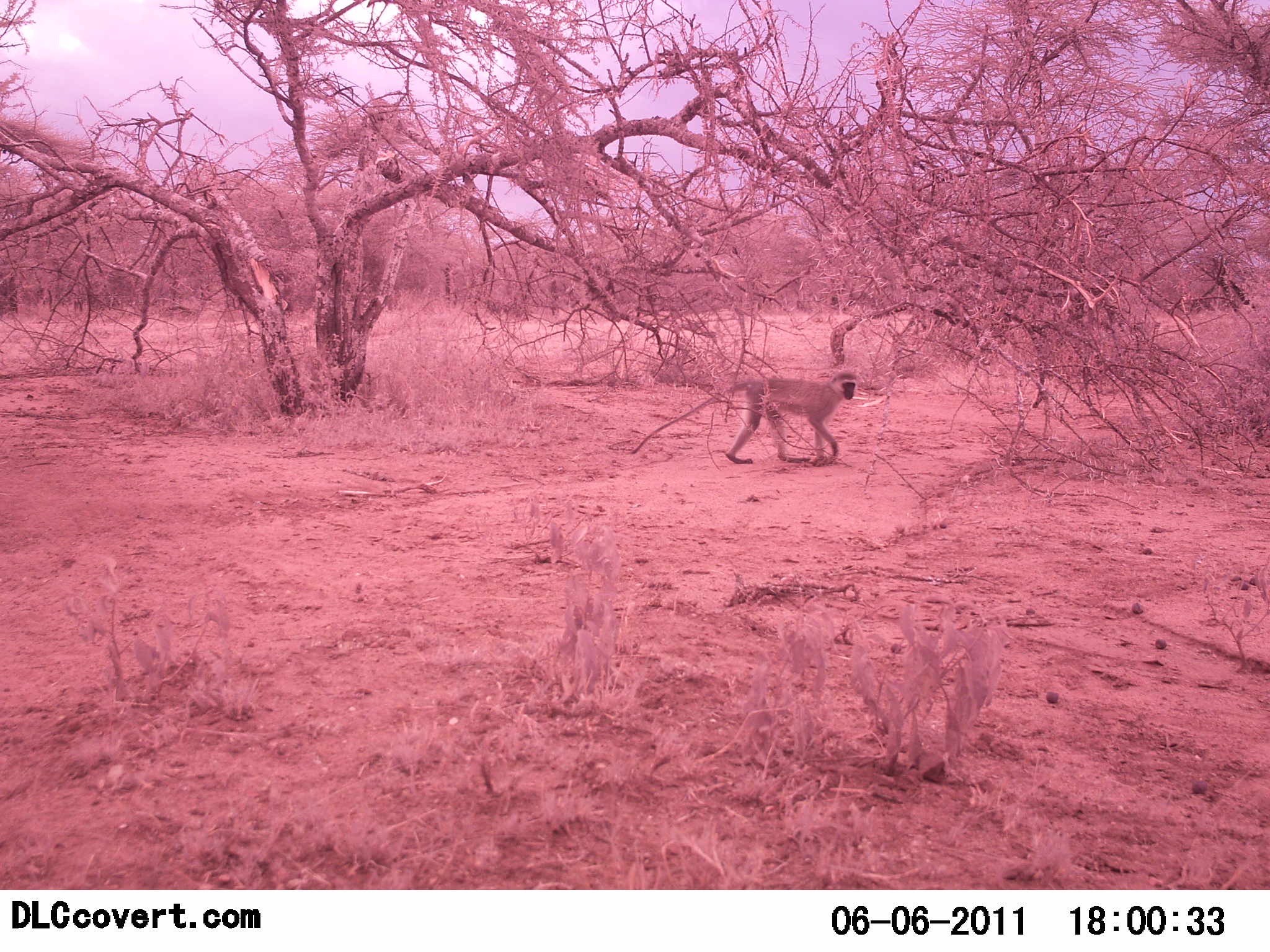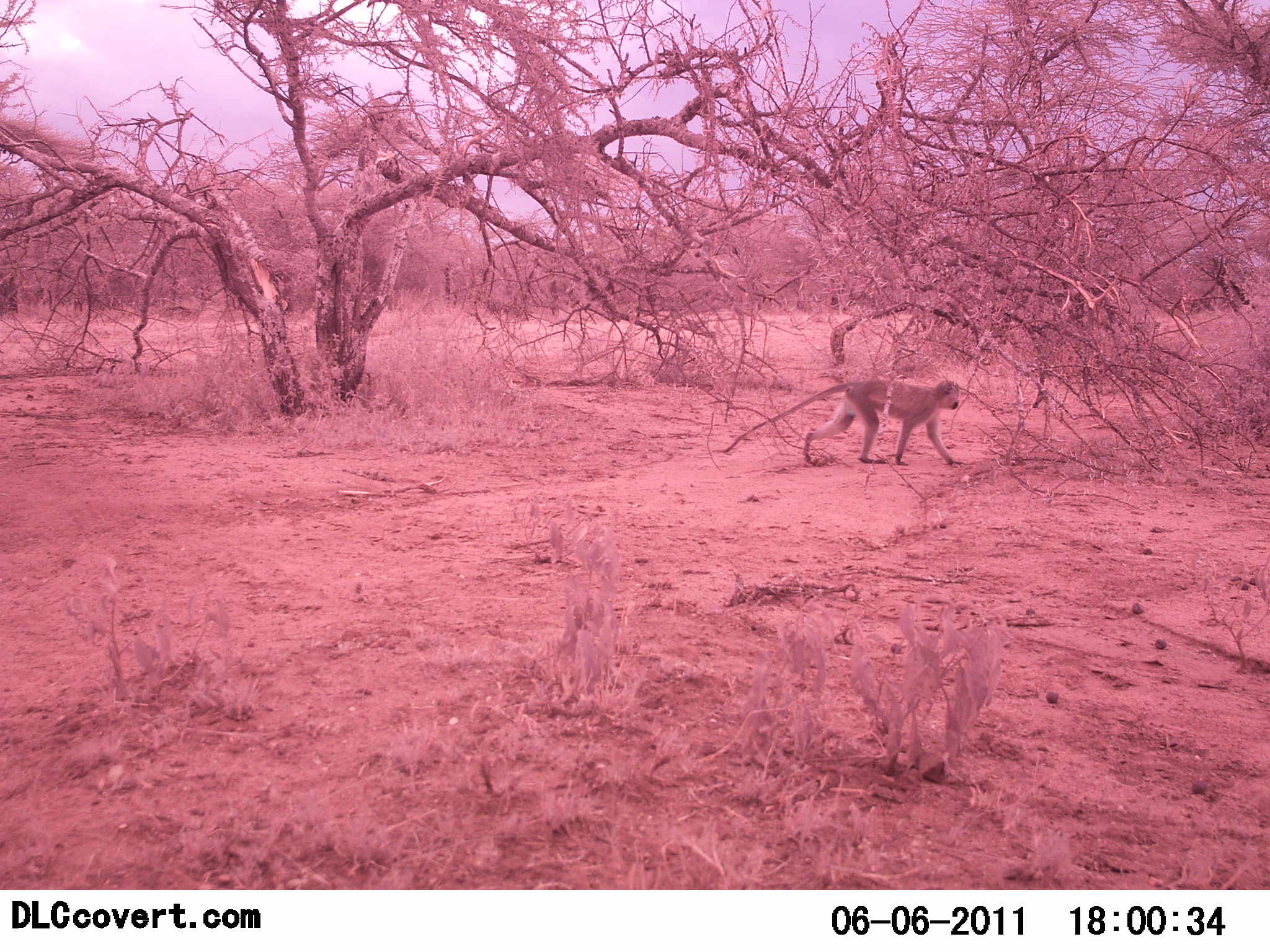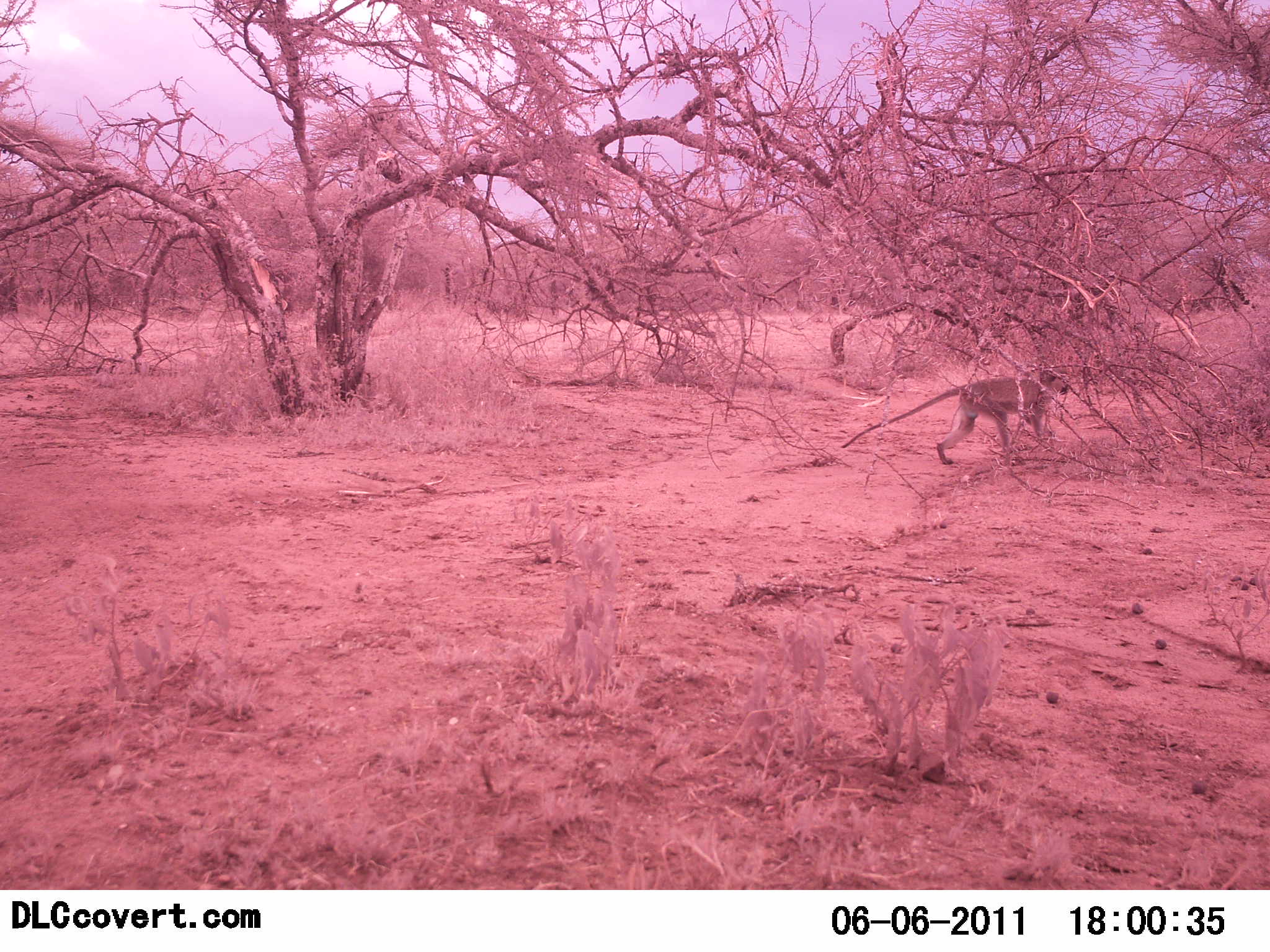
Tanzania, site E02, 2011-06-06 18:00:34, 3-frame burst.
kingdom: Animalia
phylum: Chordata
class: Mammalia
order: Primates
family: Cercopithecidae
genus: Chlorocebus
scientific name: Chlorocebus pygerythrus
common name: vervet monkey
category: monkeyvervet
Monkeyvervet (vervet monkey) (Chlorocebus pygerythrus), count 1. Behavior (volunteer vote fractions): standing 0%, resting 0%, moving 100%, interacting 0%. Young present (vote fraction): 0%. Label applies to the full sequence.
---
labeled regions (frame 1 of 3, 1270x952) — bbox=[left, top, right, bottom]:
animal: bbox=[629, 369, 859, 469]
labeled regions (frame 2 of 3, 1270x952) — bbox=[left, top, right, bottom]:
animal: bbox=[722, 369, 960, 469]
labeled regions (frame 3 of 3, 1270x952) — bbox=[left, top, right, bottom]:
animal: bbox=[839, 370, 1066, 470]